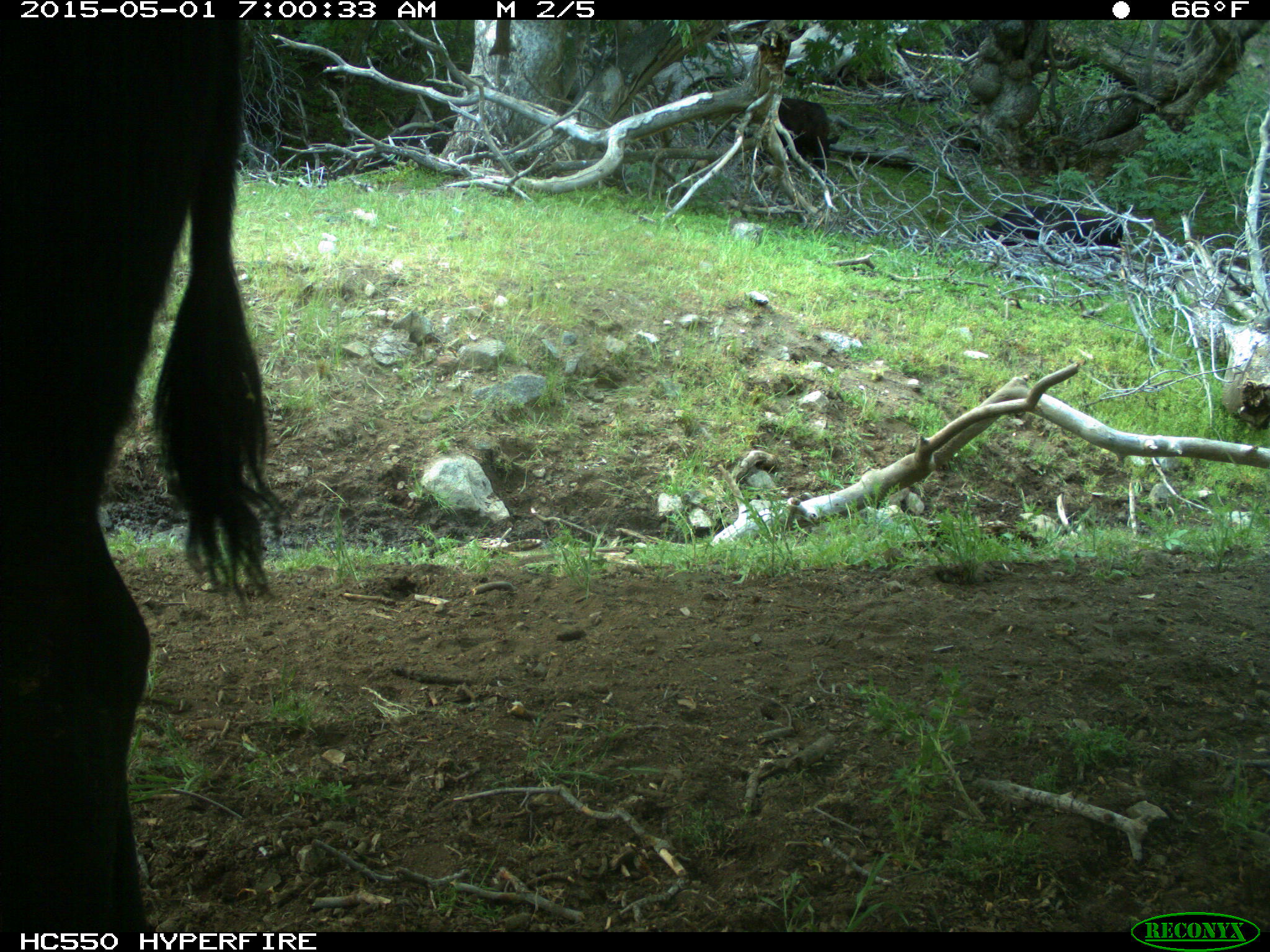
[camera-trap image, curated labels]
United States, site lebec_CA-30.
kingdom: Animalia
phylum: Chordata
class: Mammalia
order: Artiodactyla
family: Bovidae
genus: Bos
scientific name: Bos taurus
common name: domestic cow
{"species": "Bos taurus (domestic cow)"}